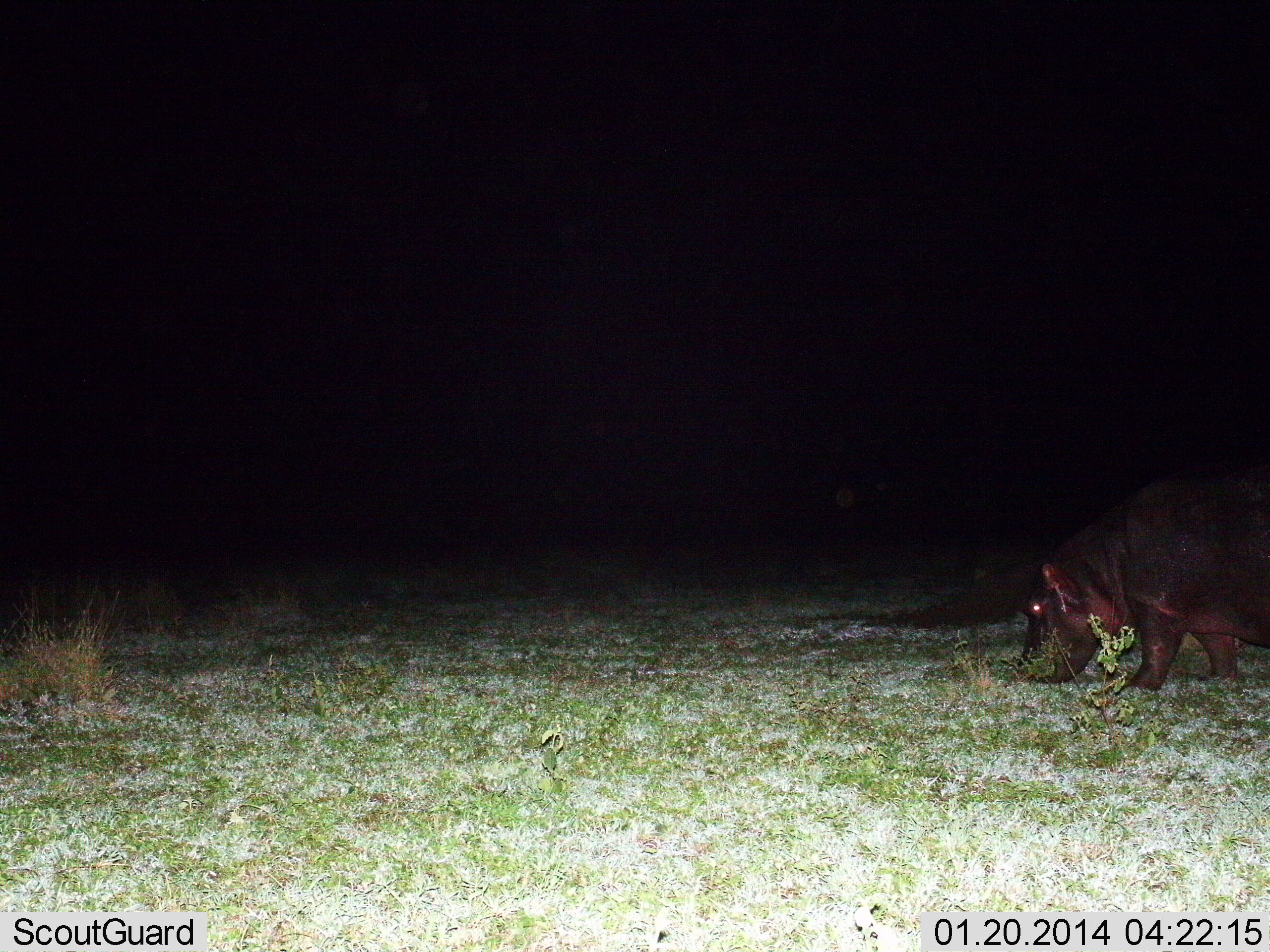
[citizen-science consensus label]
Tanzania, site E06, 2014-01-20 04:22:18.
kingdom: Animalia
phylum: Chordata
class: Mammalia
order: Artiodactyla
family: Hippopotamidae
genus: Hippopotamus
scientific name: Hippopotamus amphibius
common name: hippopotamus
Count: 1.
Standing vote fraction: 30%.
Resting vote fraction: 0%.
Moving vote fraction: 20%.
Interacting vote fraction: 0%.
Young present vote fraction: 0%.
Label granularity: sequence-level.